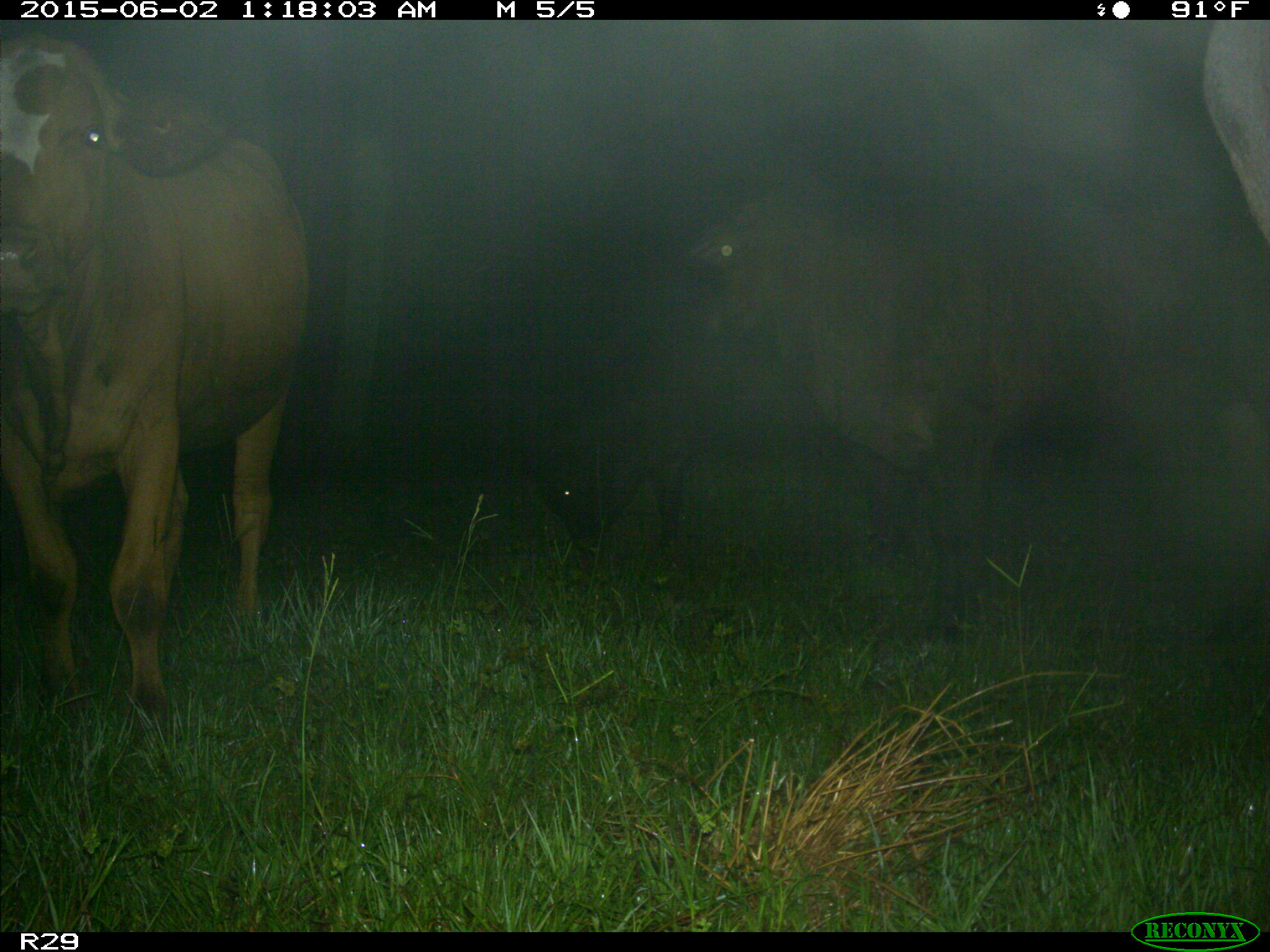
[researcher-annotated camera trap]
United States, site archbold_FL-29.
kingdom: Animalia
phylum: Chordata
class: Mammalia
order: Artiodactyla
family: Bovidae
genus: Bos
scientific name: Bos taurus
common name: domestic cow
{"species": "Bos taurus (domestic cow)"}